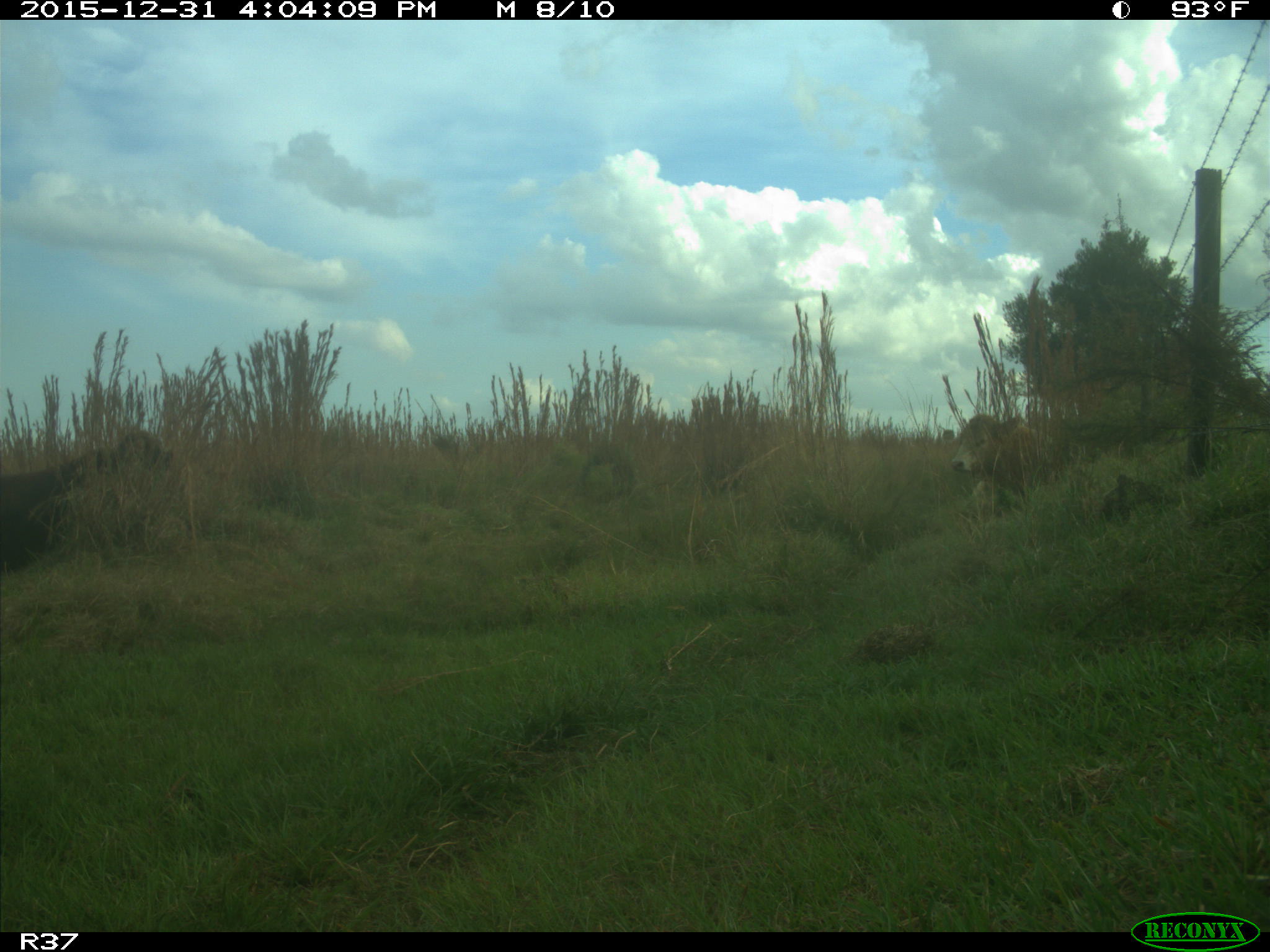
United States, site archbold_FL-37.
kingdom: Animalia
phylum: Chordata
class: Mammalia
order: Artiodactyla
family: Bovidae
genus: Bos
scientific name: Bos taurus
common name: domestic cow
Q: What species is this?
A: Bos taurus (domestic cow).